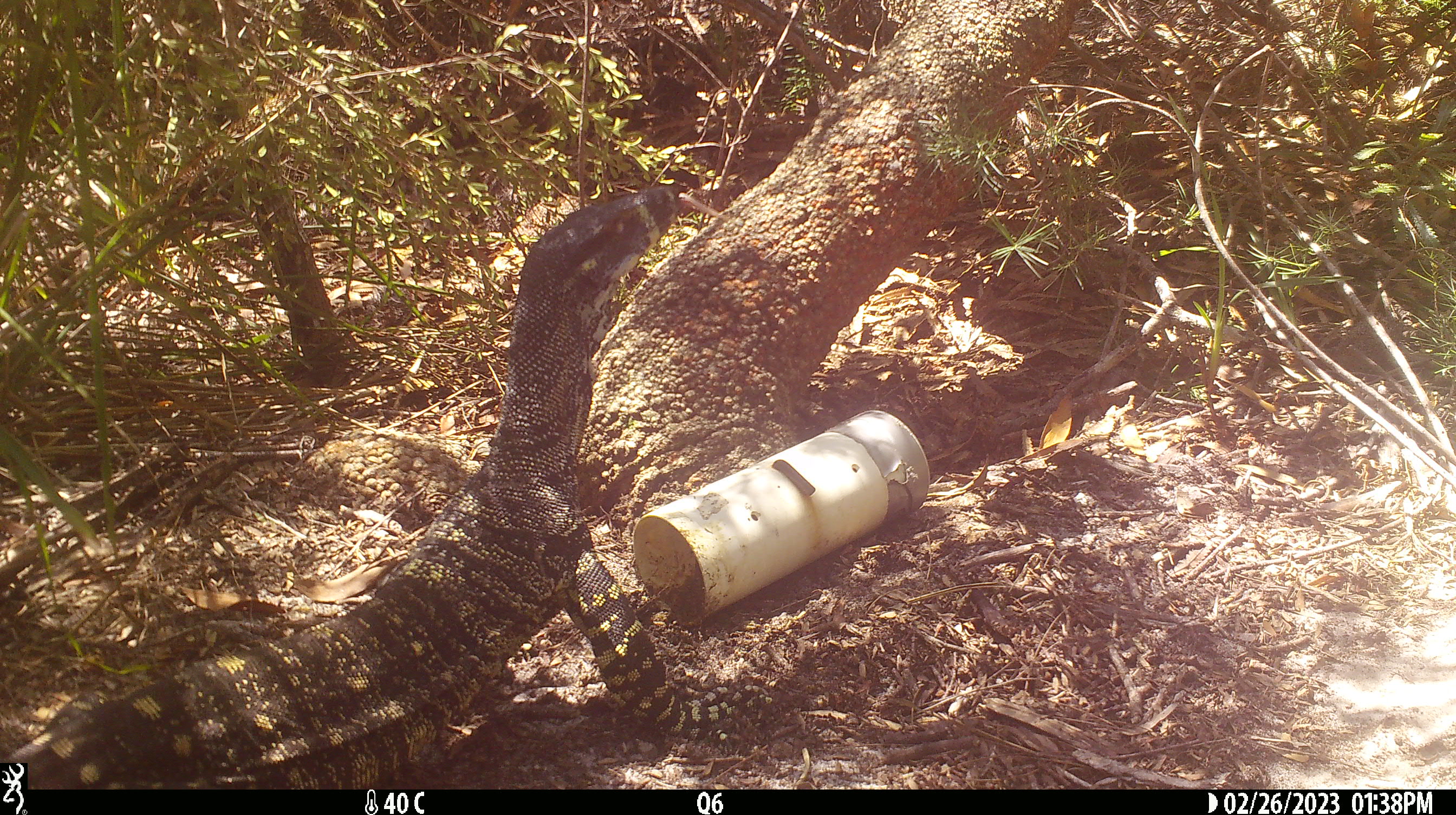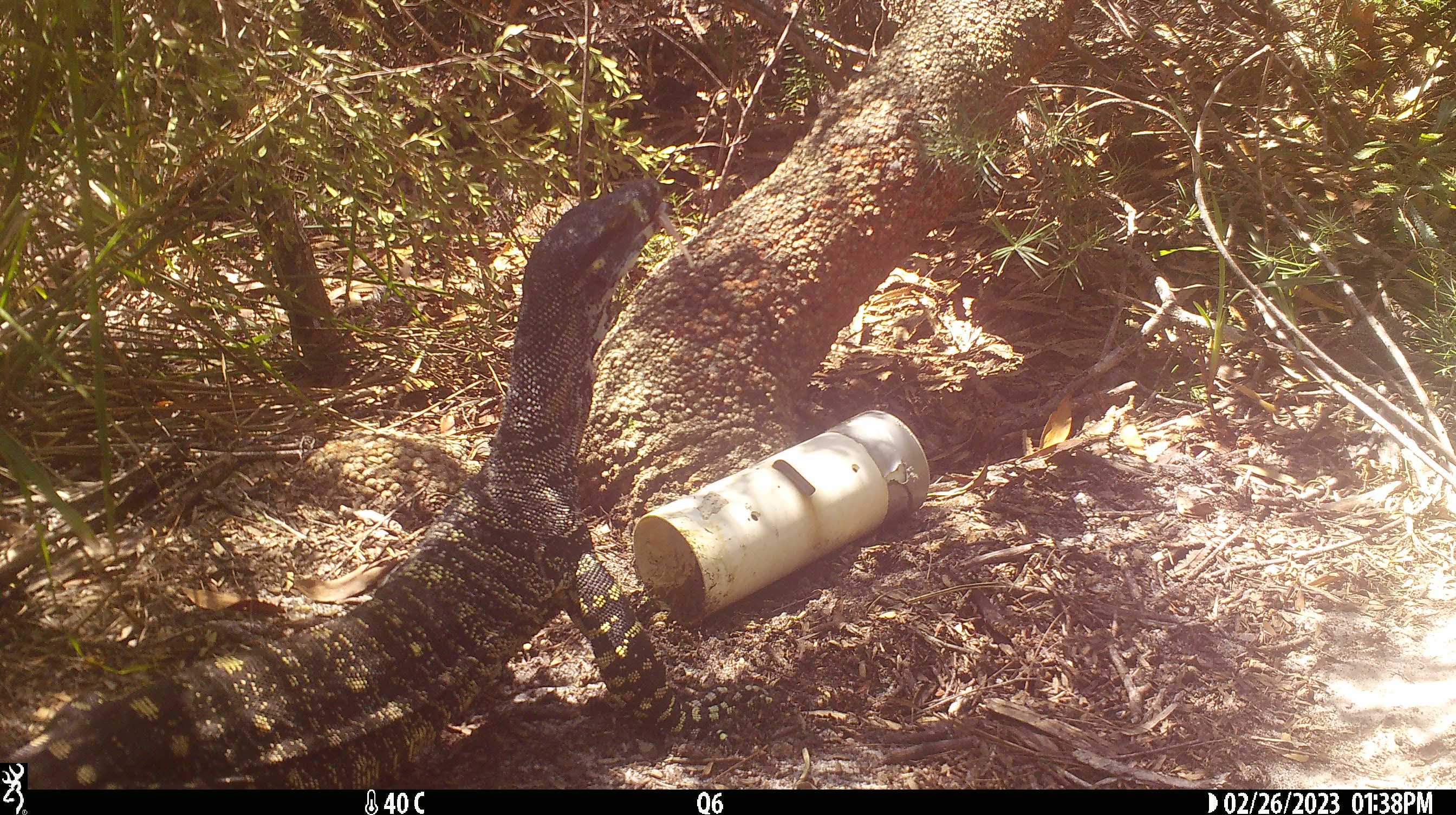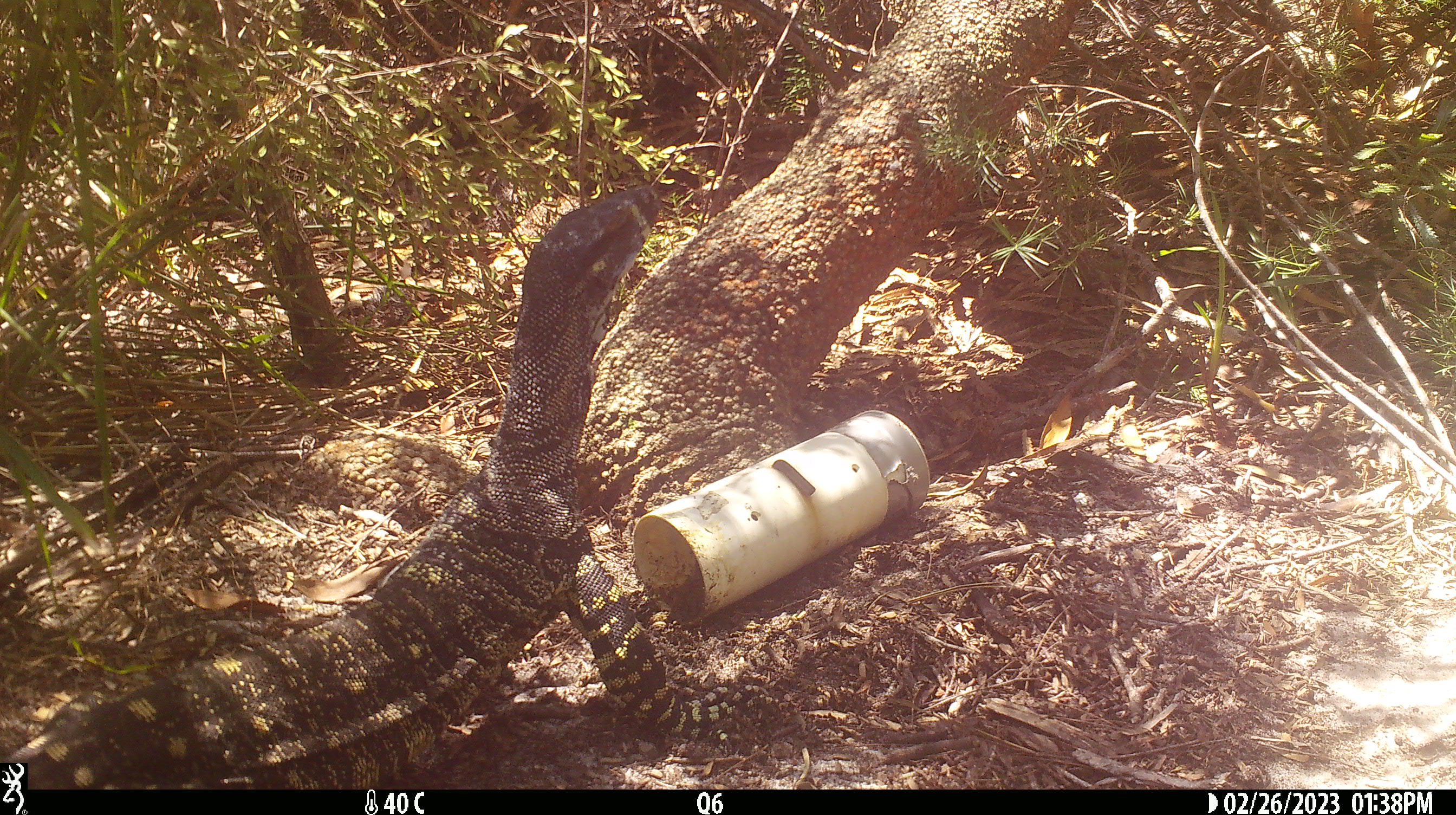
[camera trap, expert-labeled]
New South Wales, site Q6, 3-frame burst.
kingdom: Animalia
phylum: Chordata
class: Reptilia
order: Squamata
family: Varanidae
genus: Varanus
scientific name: Varanus varius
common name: lace monitor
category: goanna